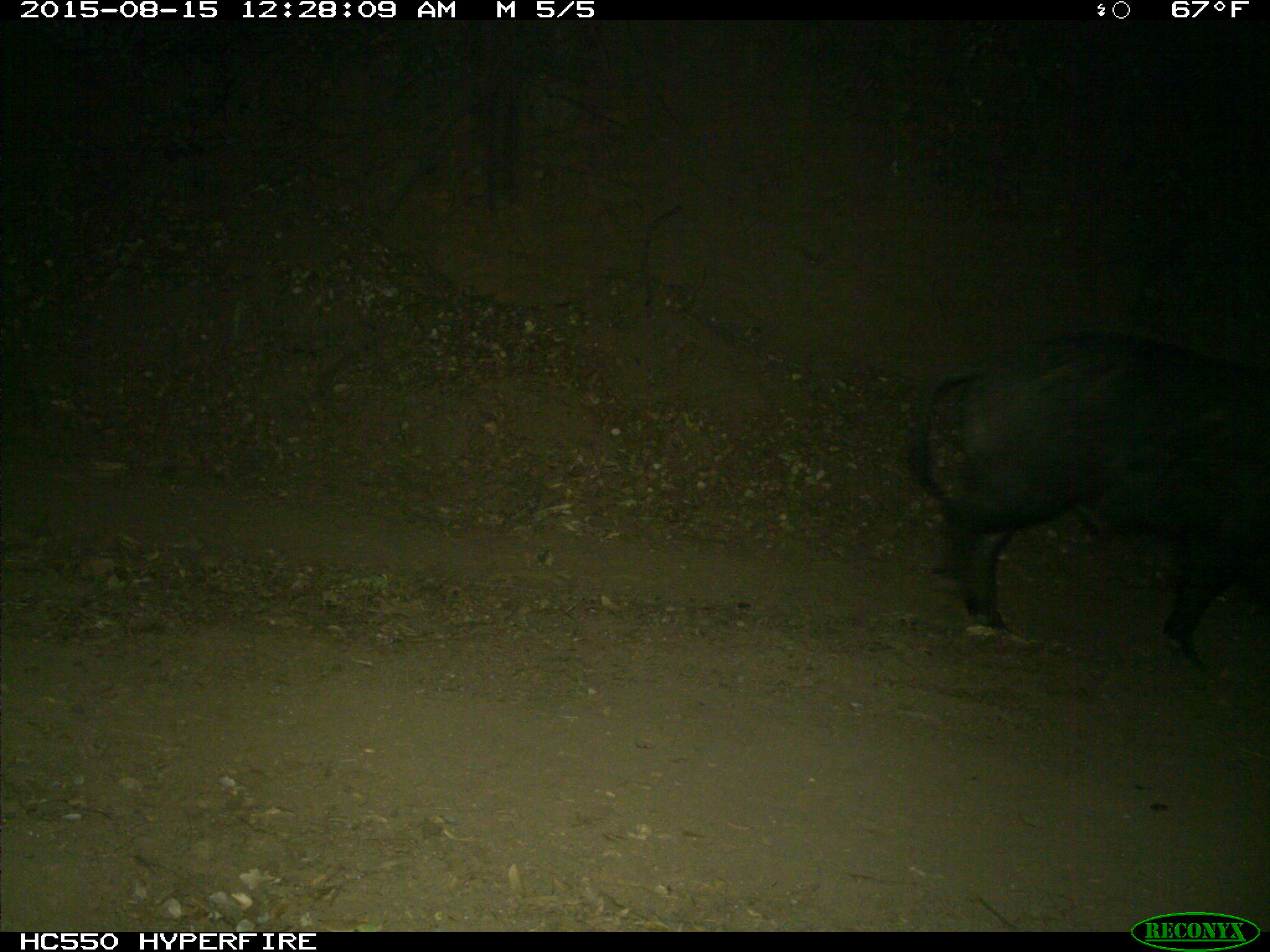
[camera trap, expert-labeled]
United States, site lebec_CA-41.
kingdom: Animalia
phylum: Chordata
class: Mammalia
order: Artiodactyla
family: Suidae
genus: Sus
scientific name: Sus scrofa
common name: wild boar